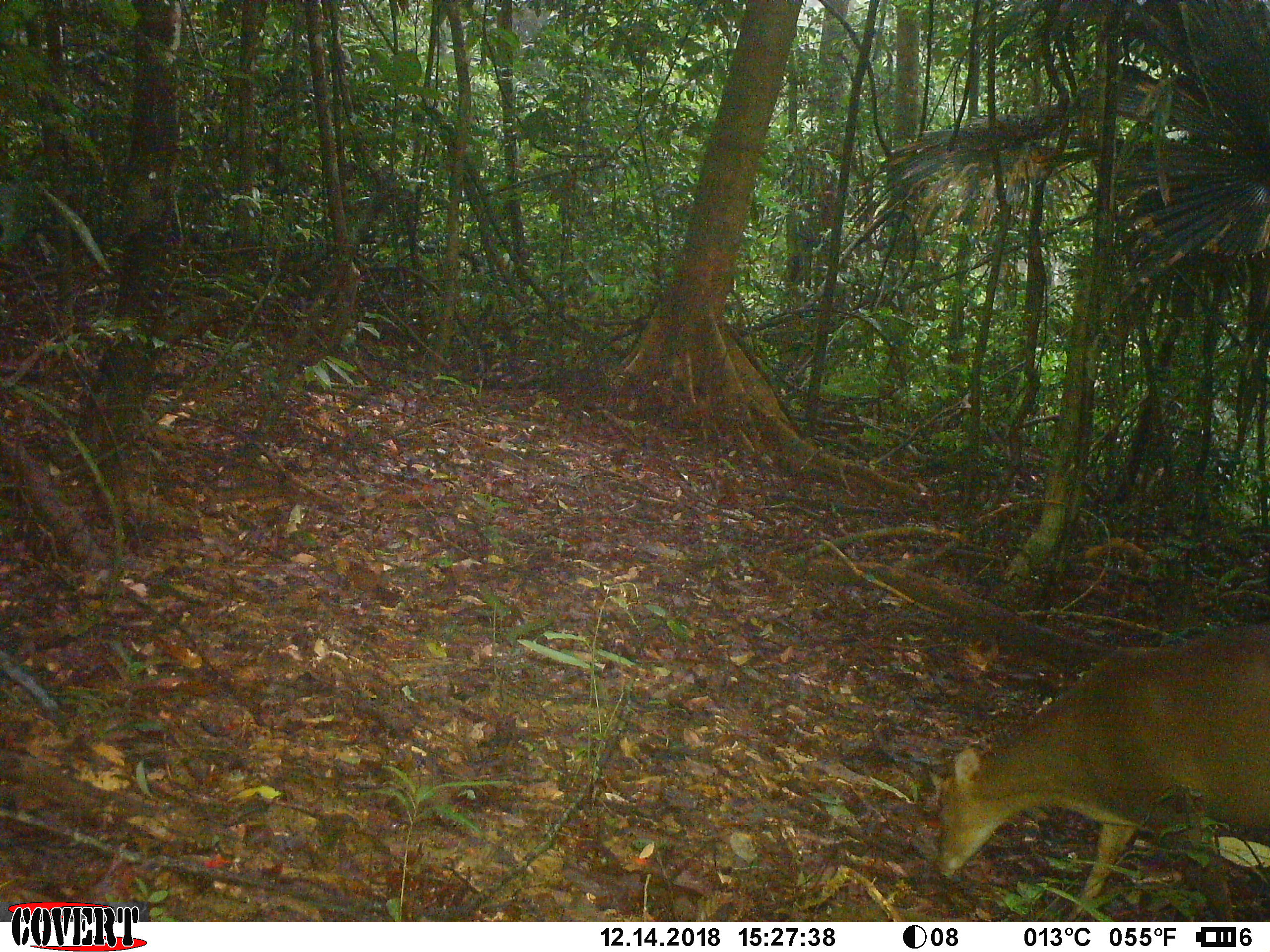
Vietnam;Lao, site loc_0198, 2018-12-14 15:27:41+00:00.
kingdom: Animalia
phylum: Chordata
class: Mammalia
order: Artiodactyla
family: Cervidae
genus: Muntiacus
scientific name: Muntiacus vuquangensis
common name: large-antlered muntjac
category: large antlered muntjac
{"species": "large antlered muntjac (large-antlered muntjac) (Muntiacus vuquangensis)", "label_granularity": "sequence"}